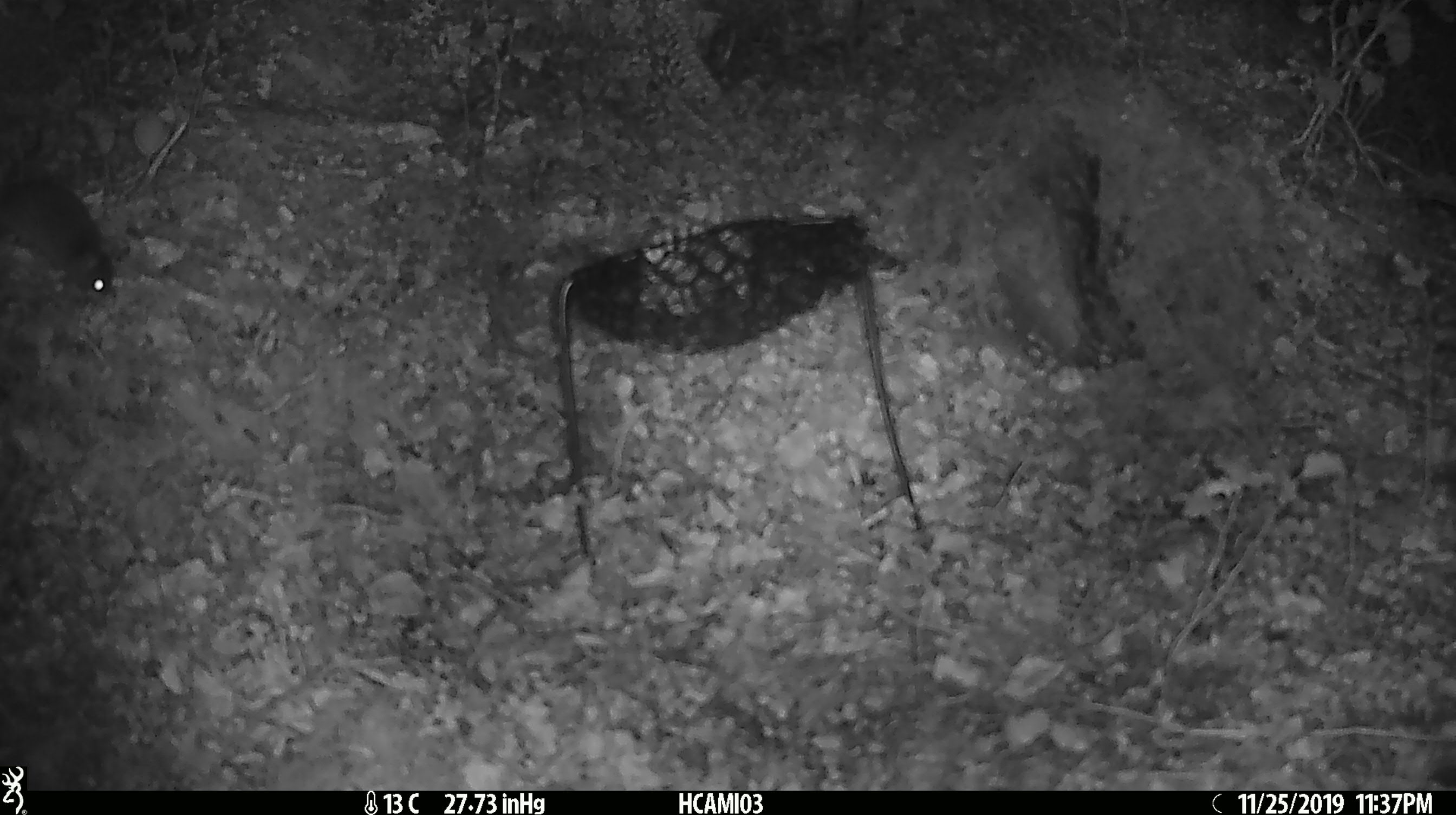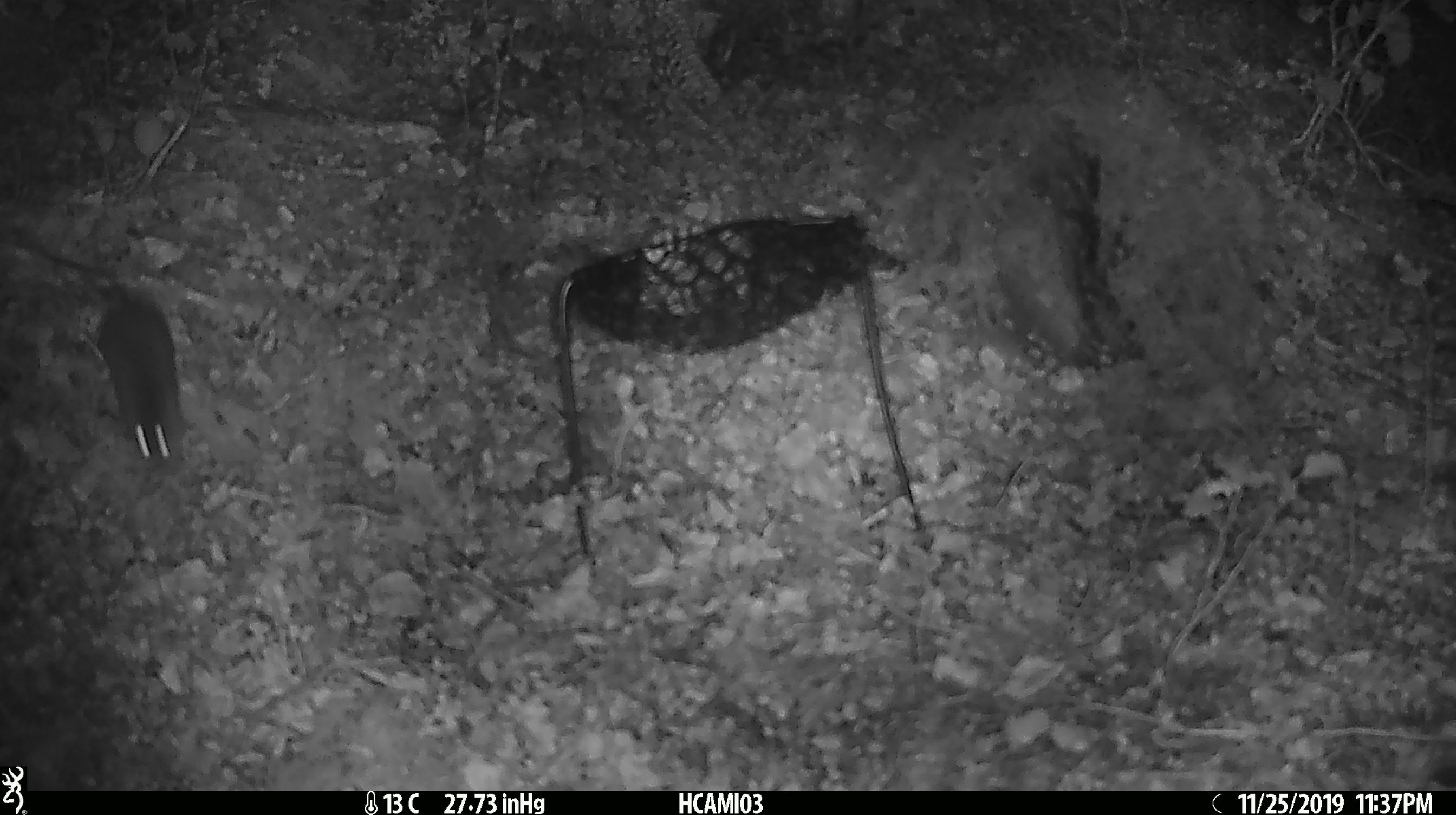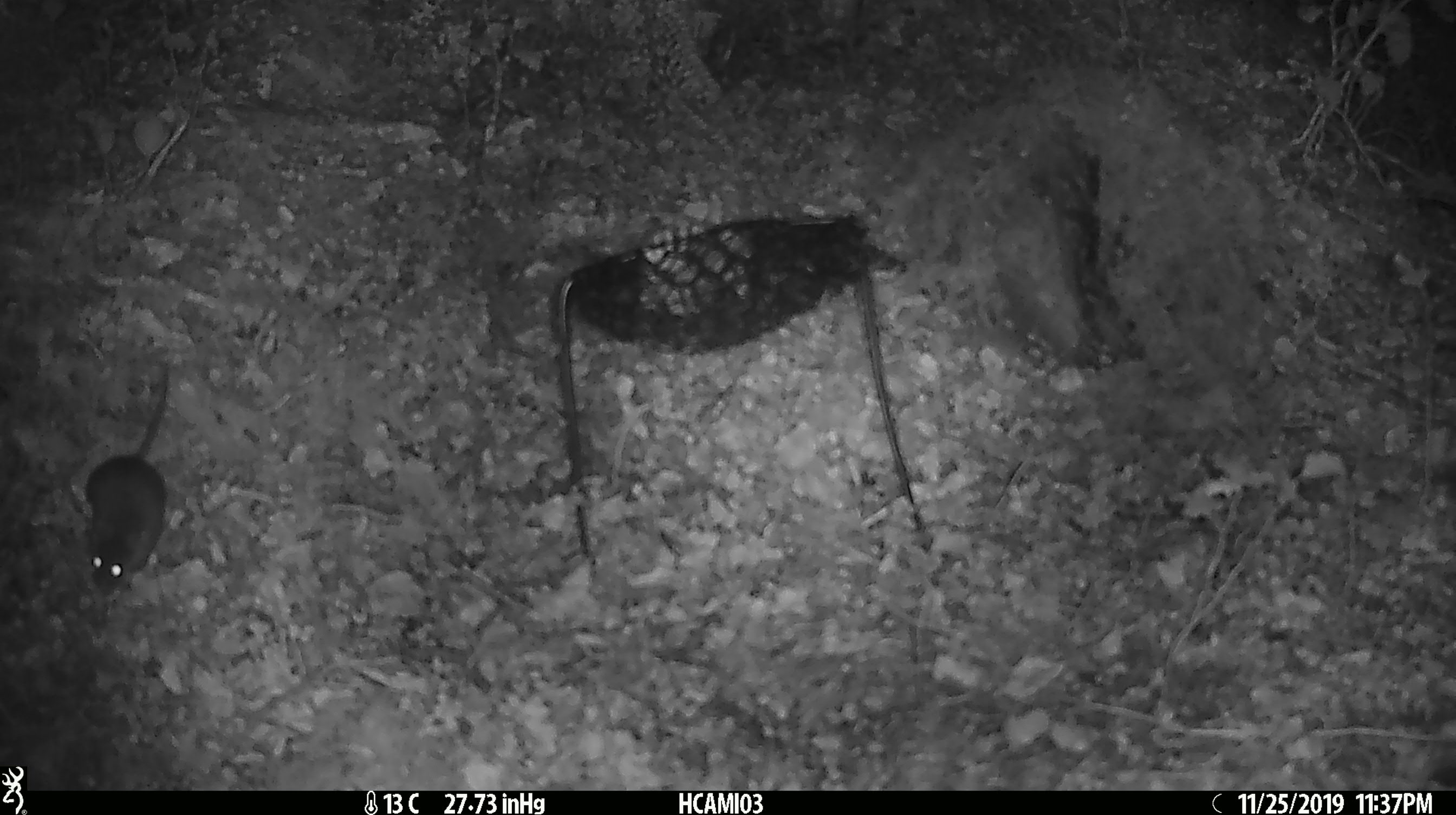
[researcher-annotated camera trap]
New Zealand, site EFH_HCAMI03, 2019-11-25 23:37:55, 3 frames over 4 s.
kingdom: Animalia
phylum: Chordata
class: Mammalia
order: Rodentia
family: Muridae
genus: Mus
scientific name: Mus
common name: mouse